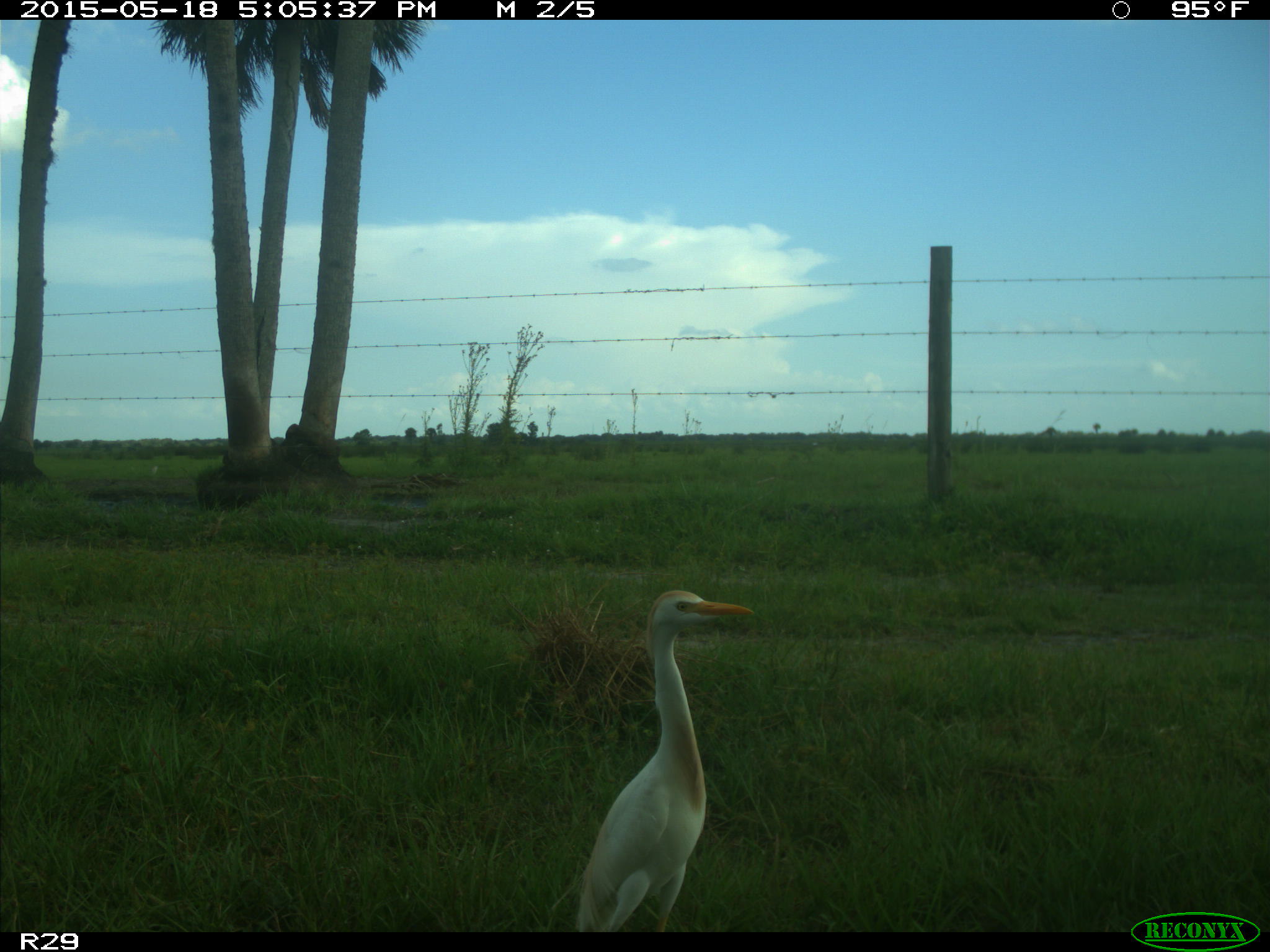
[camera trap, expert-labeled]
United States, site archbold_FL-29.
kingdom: Animalia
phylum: Chordata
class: Aves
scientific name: Aves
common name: birds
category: unidentified bird